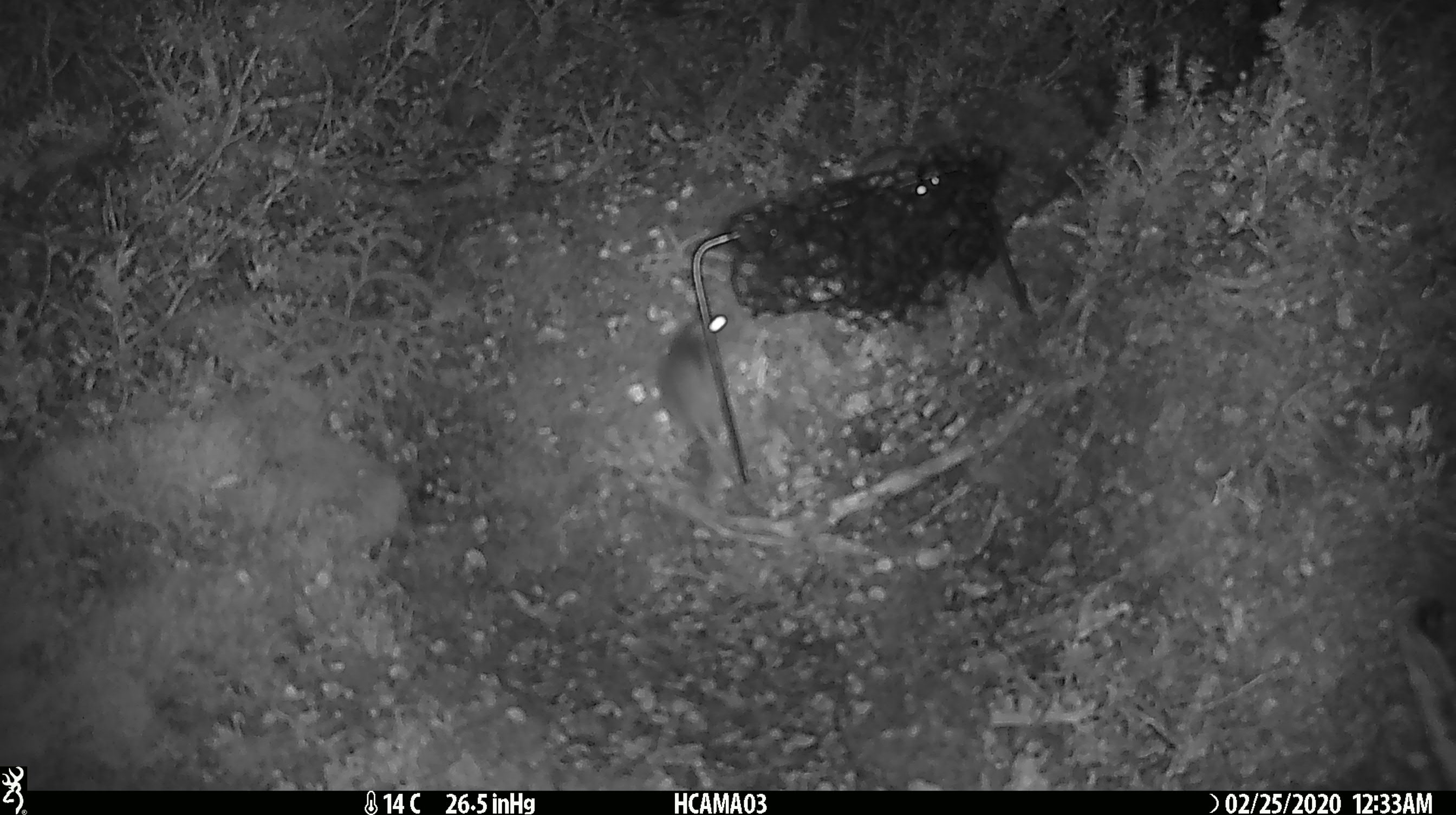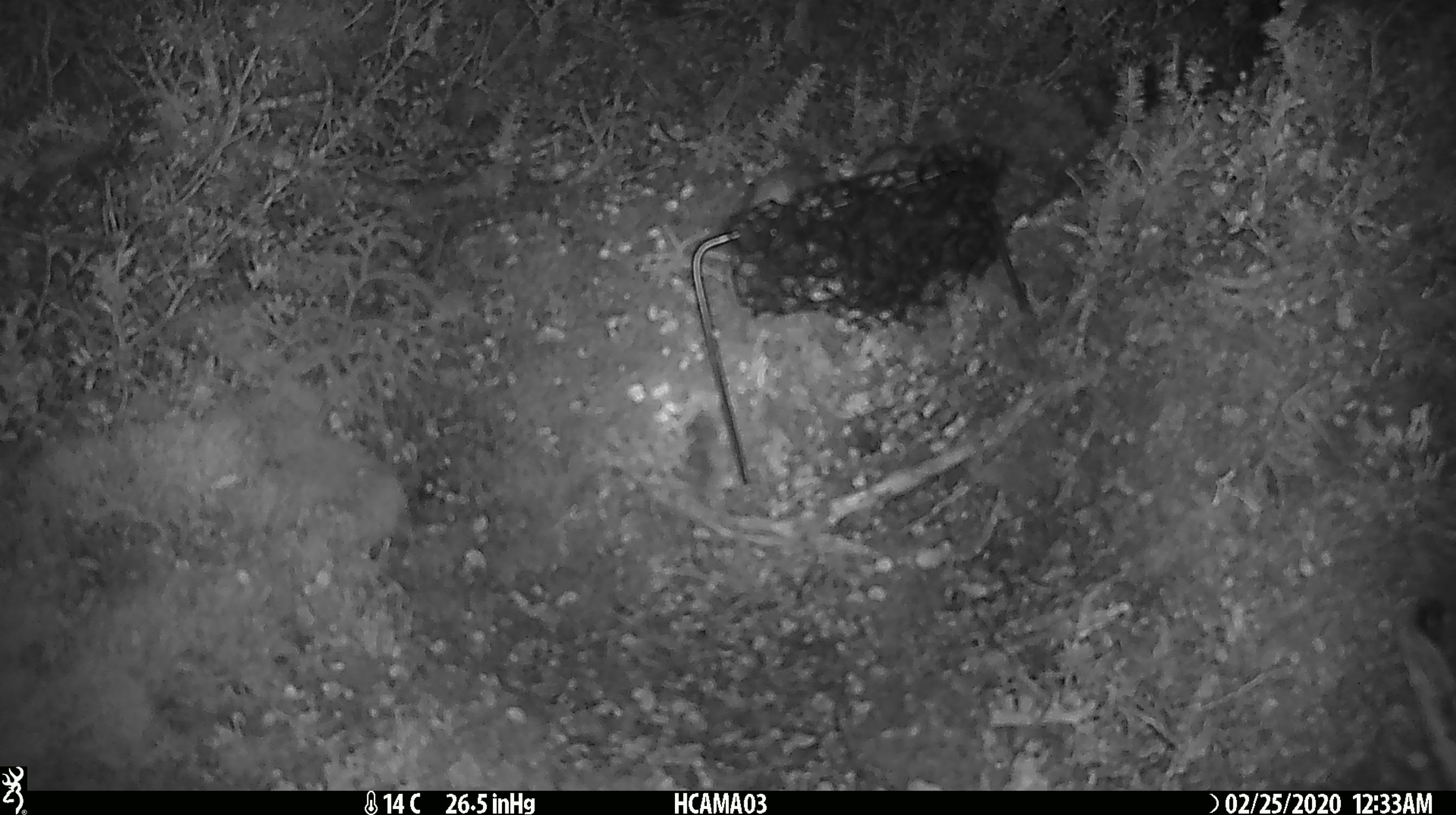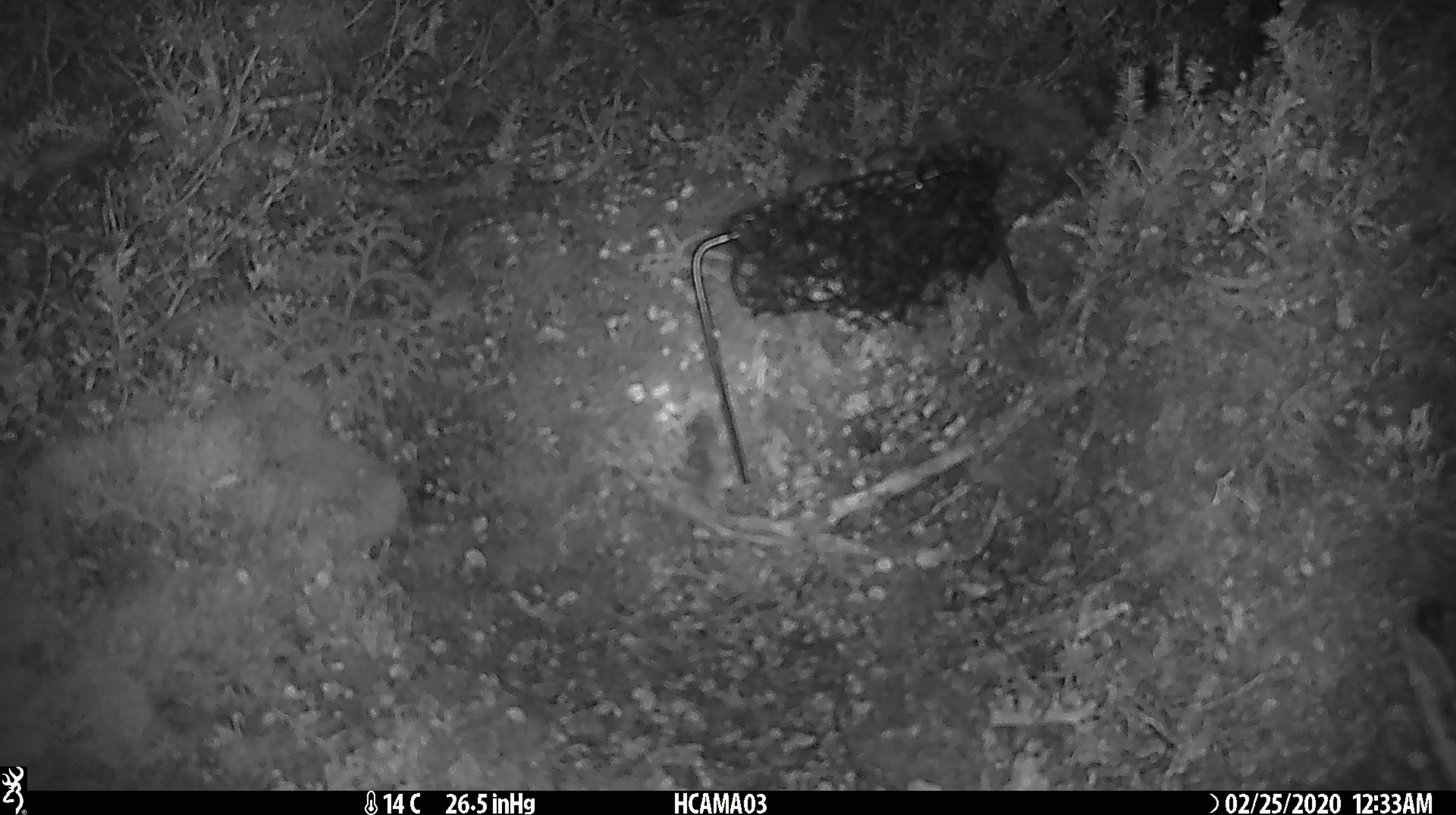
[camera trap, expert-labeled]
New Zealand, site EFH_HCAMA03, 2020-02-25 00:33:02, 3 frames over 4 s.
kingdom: Animalia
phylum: Chordata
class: Mammalia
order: Rodentia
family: Muridae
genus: Mus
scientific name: Mus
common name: mouse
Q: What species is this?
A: Mouse (Mus).